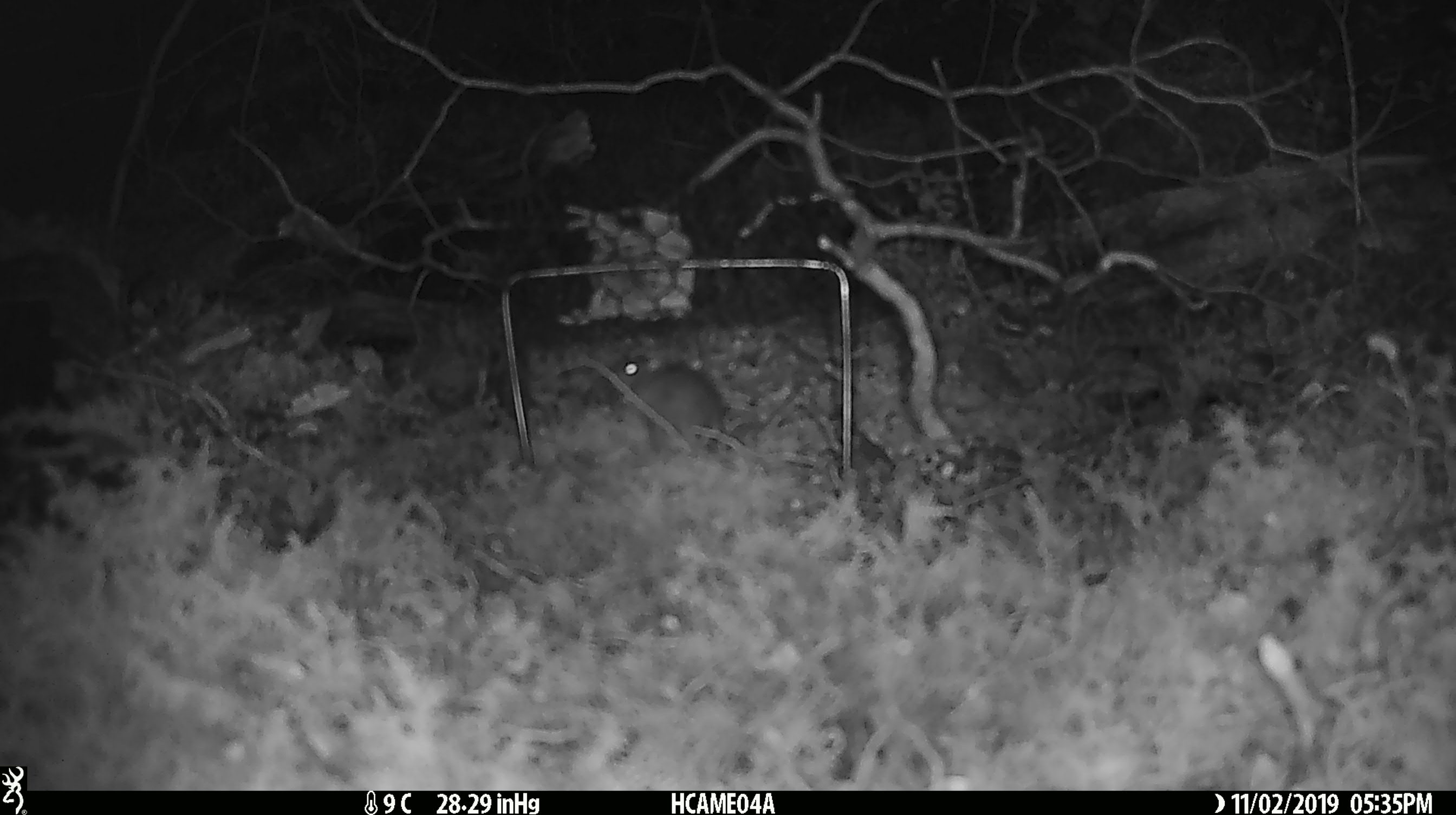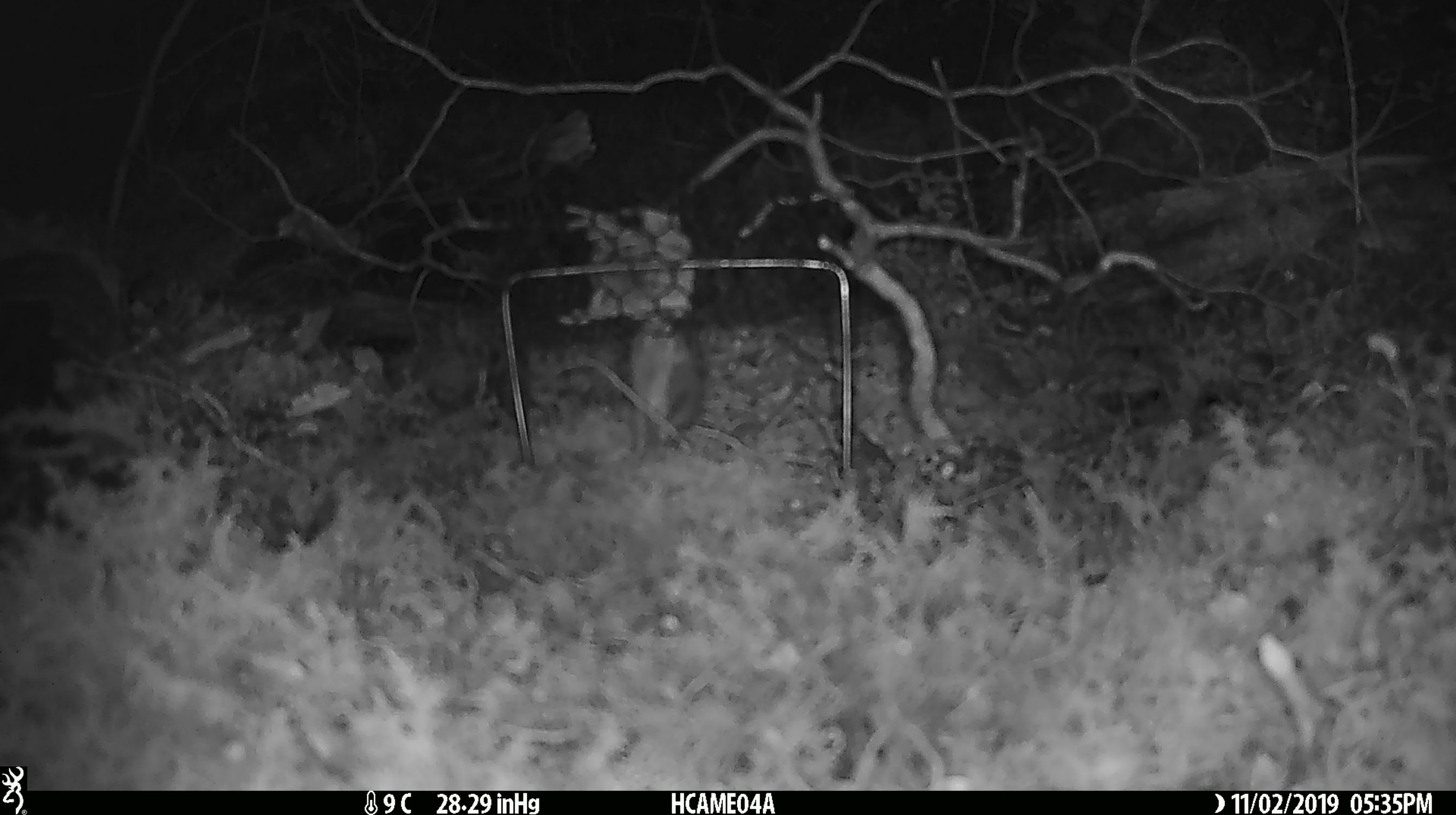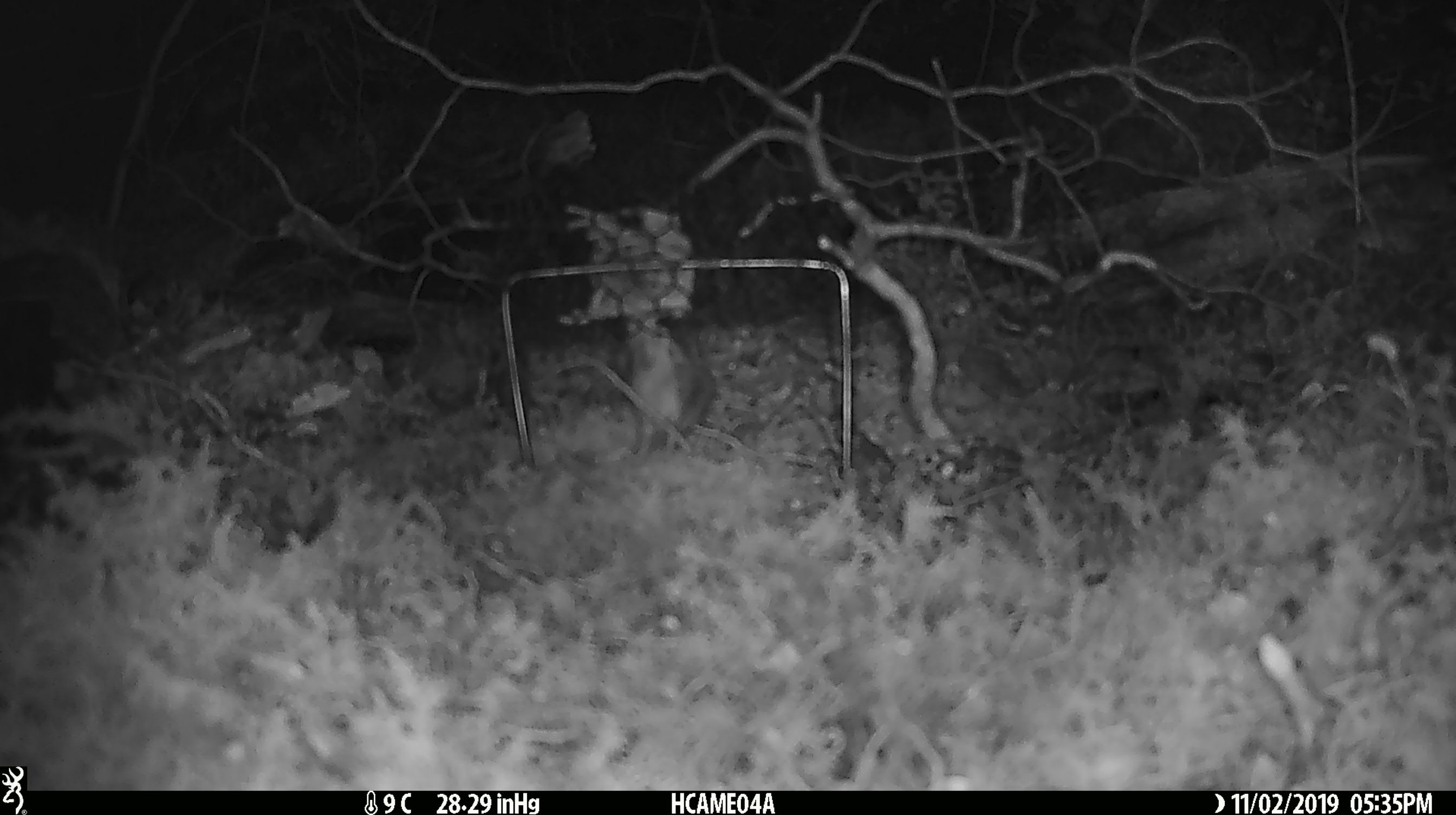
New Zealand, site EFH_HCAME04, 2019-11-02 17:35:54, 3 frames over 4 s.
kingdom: Animalia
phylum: Chordata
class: Mammalia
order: Rodentia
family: Muridae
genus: Mus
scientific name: Mus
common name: mouse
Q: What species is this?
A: Mouse (Mus).